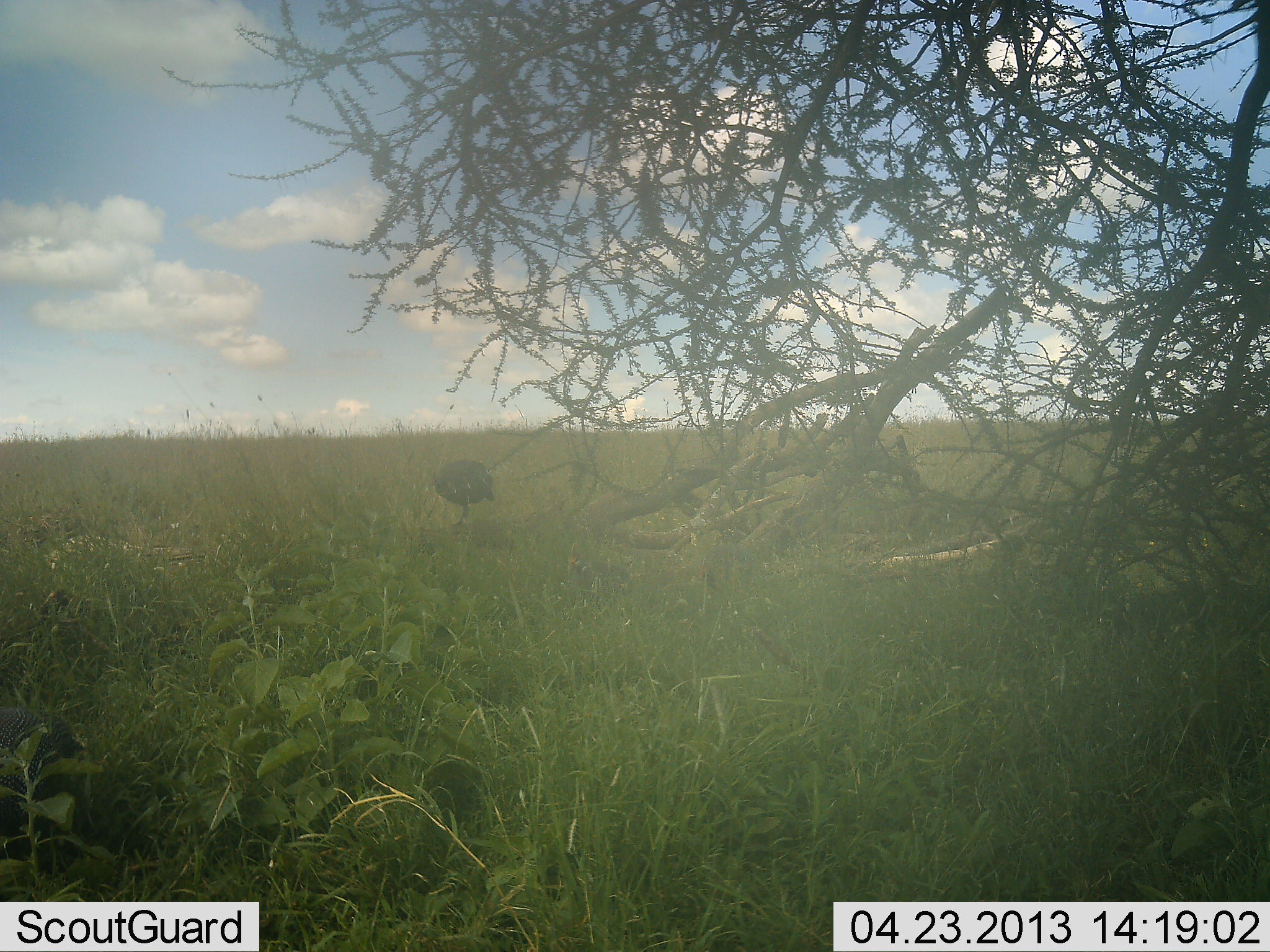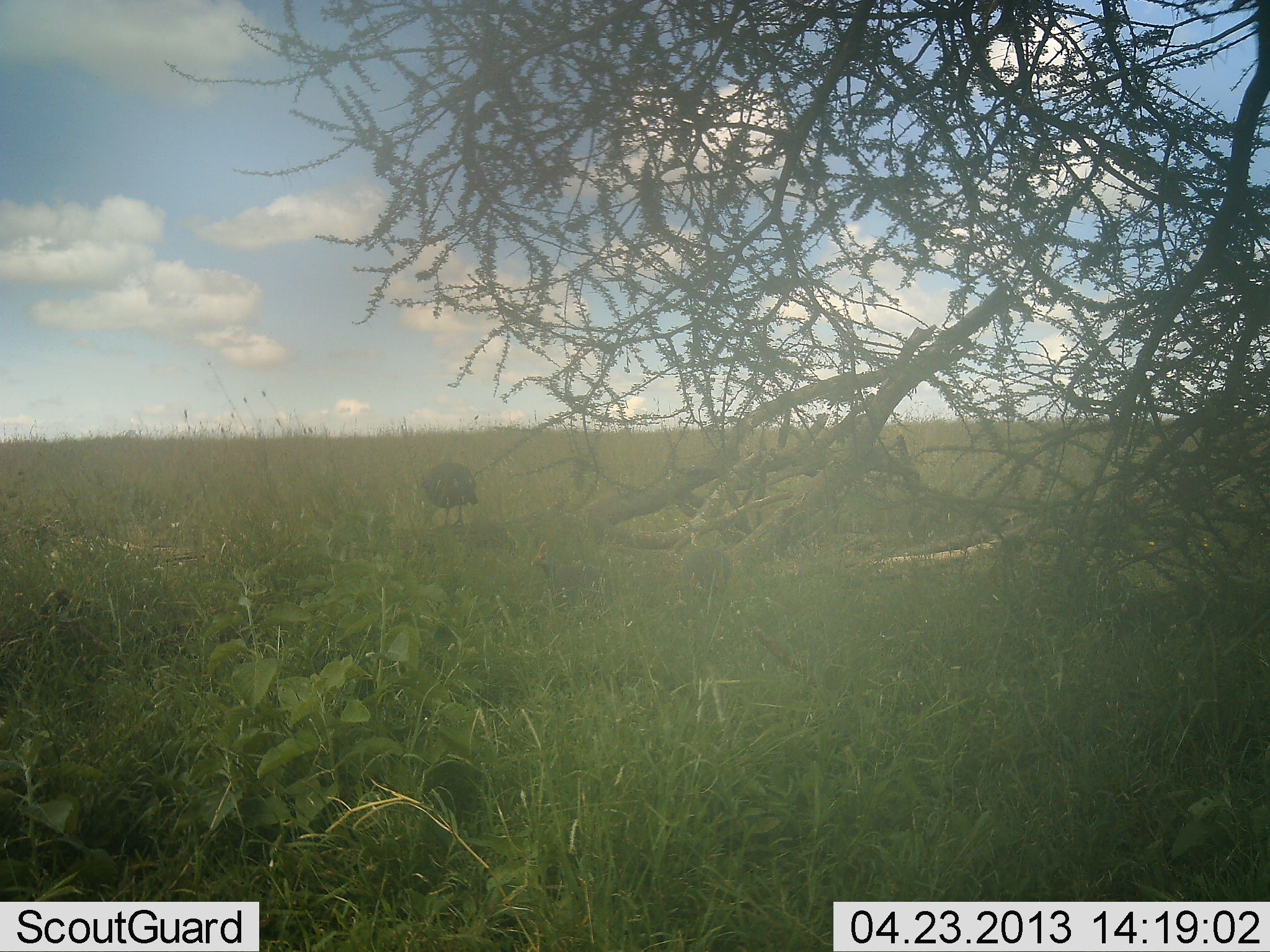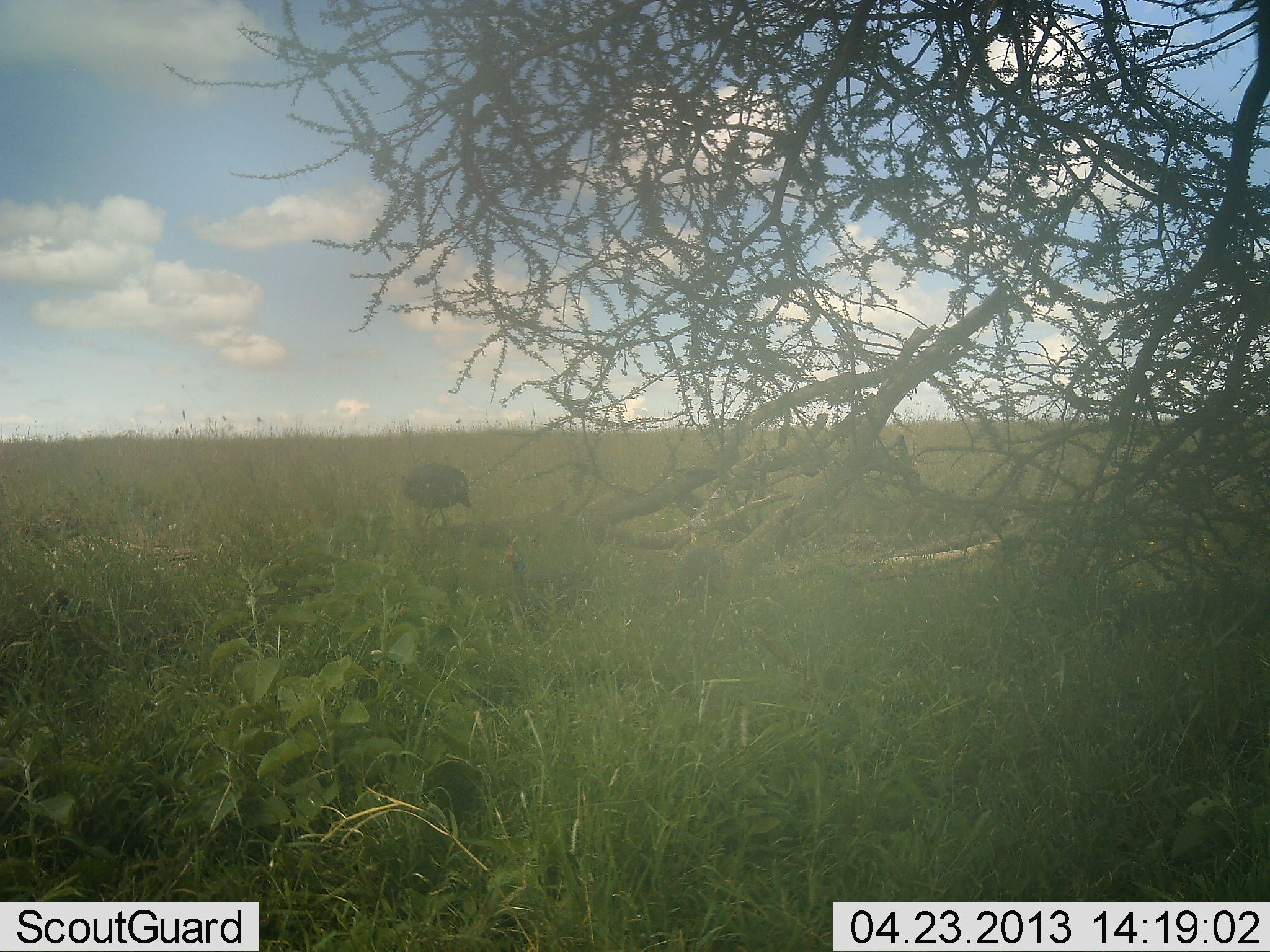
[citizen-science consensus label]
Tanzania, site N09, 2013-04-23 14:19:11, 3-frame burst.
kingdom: Animalia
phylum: Chordata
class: Aves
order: Galliformes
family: Numididae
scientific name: Numididae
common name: guinea fowl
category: guineafowl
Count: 2.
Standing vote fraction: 59%.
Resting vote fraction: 0%.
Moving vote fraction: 53%.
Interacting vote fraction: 0%.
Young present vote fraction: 0%.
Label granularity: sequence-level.